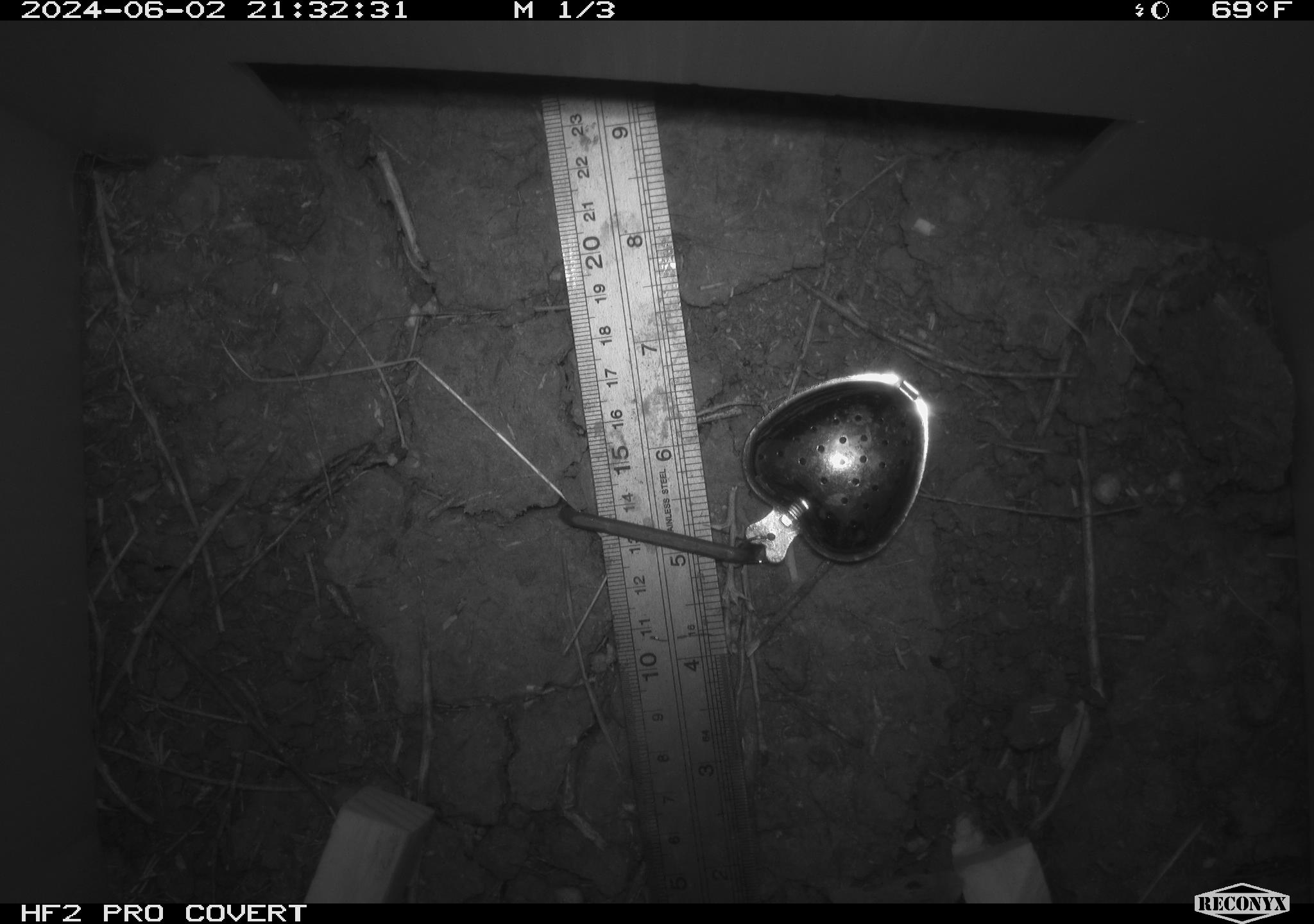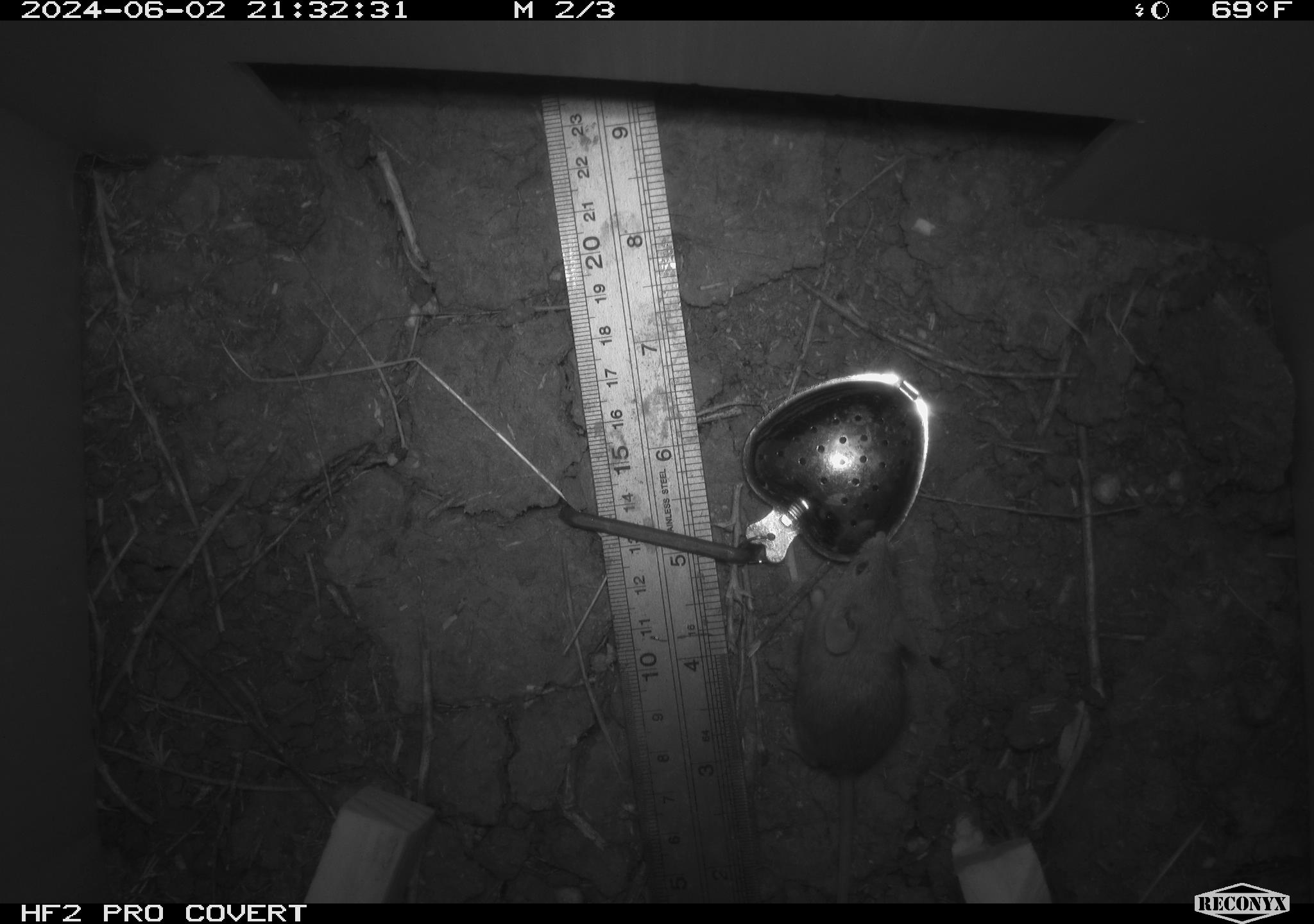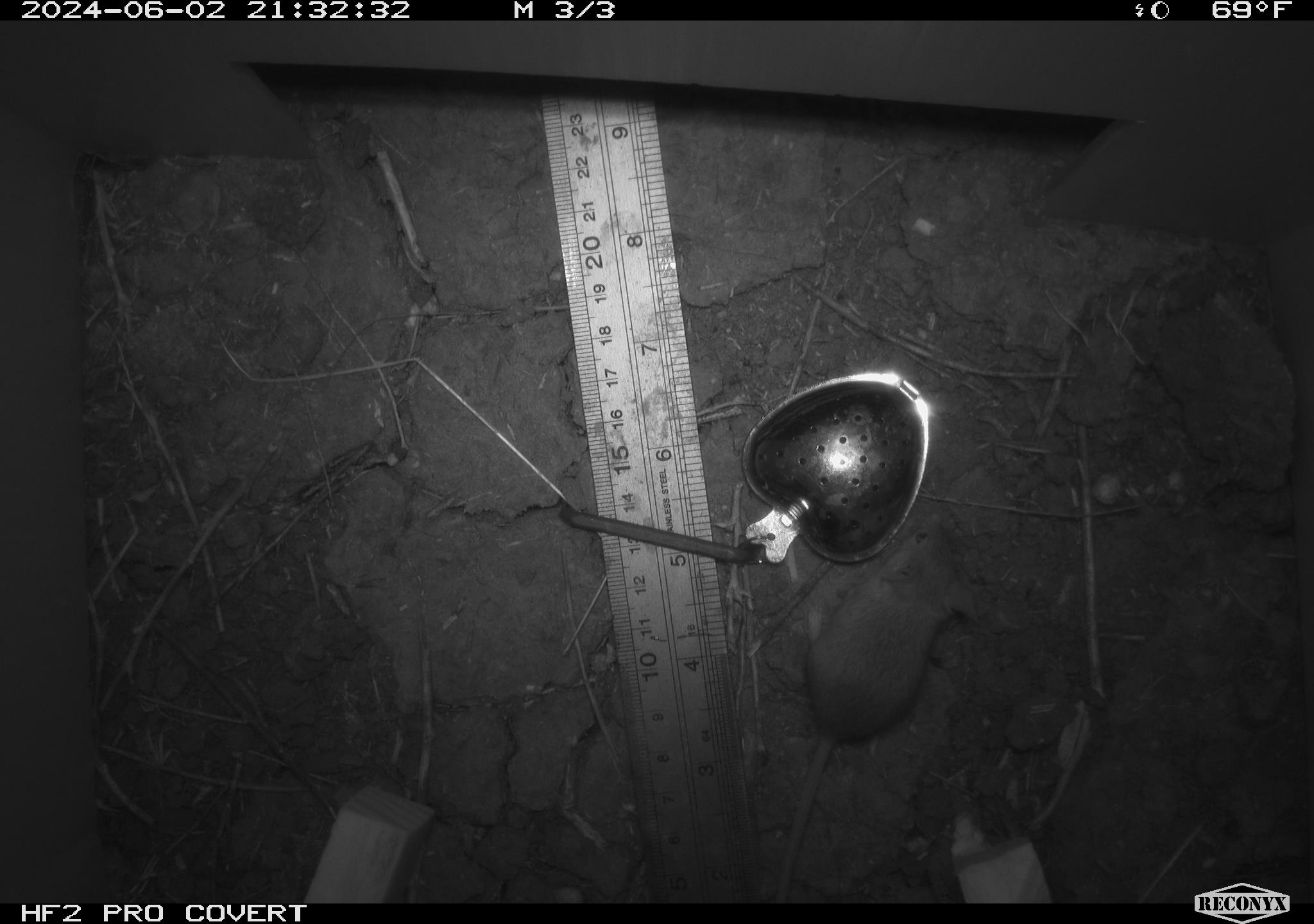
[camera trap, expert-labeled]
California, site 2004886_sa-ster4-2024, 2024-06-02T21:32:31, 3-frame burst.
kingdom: Animalia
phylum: Chordata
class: Mammalia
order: Rodentia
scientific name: Rodentia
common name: mouse species